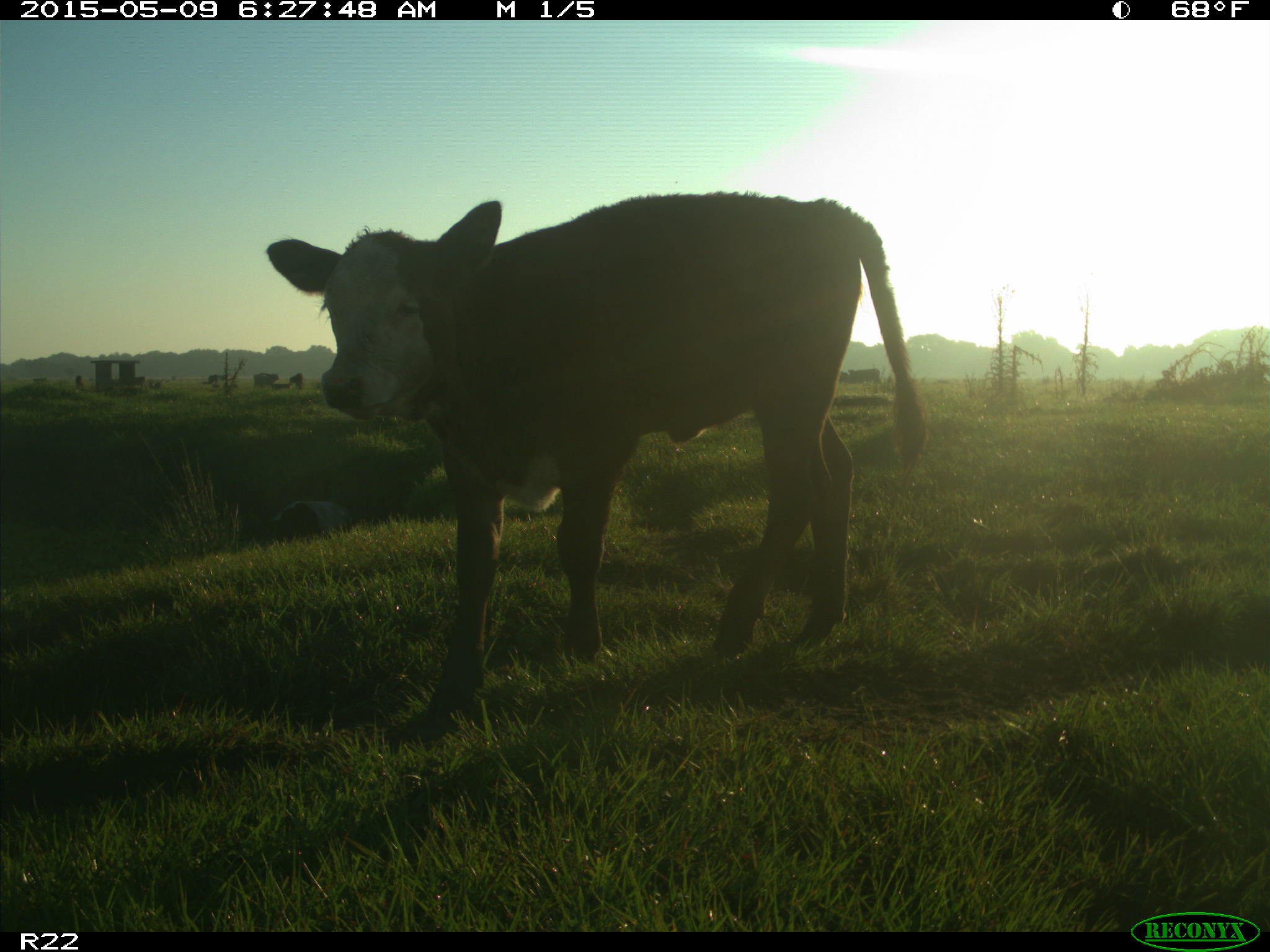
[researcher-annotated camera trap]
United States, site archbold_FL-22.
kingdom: Animalia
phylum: Chordata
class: Mammalia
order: Artiodactyla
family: Bovidae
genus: Bos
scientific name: Bos taurus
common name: domestic cow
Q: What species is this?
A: Bos taurus (domestic cow).